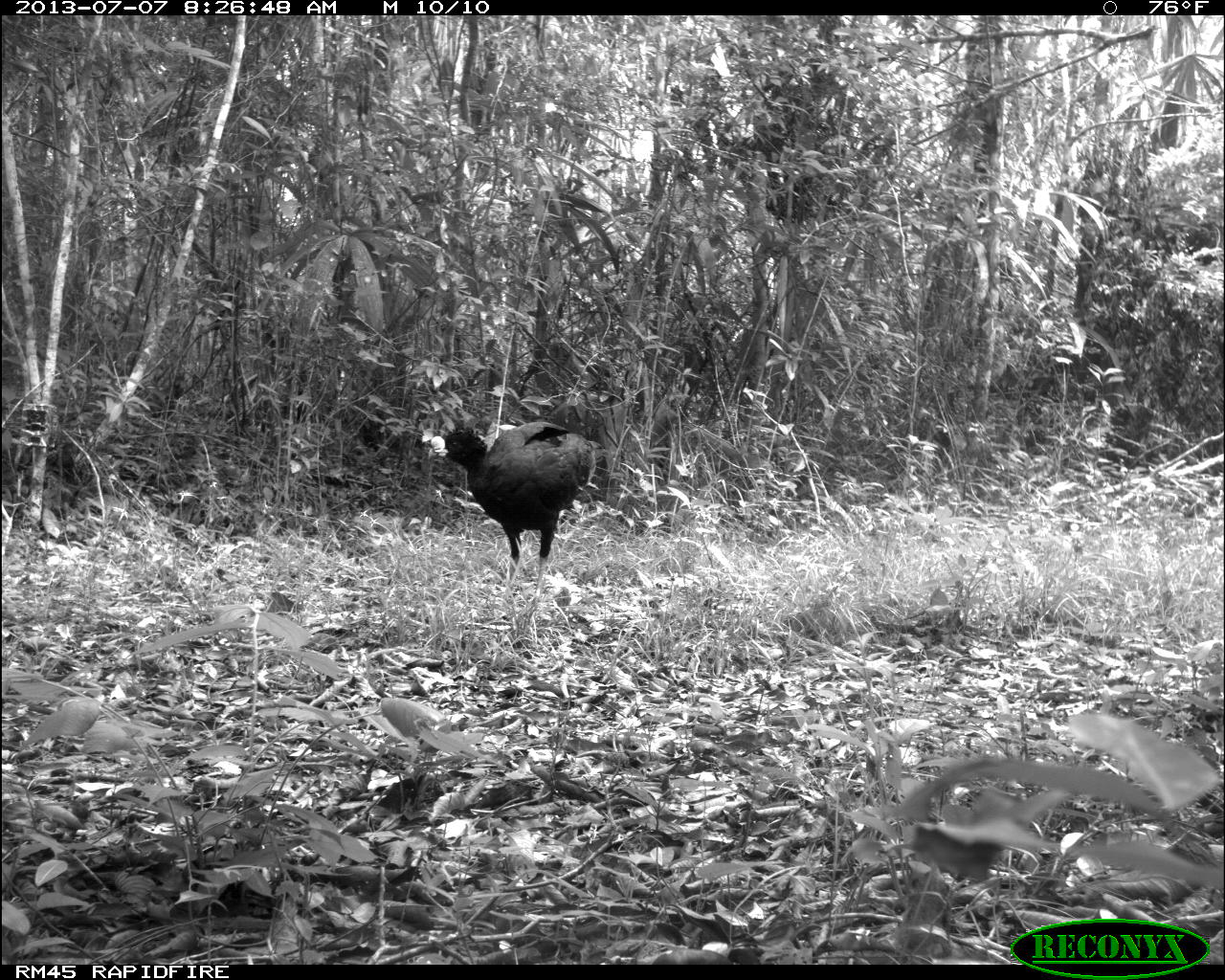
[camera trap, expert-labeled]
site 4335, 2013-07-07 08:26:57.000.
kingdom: Animalia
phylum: Chordata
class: Aves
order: Galliformes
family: Cracidae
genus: Crax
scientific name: Crax rubra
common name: great curassow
Crax rubra (great curassow), count 1, sex male.